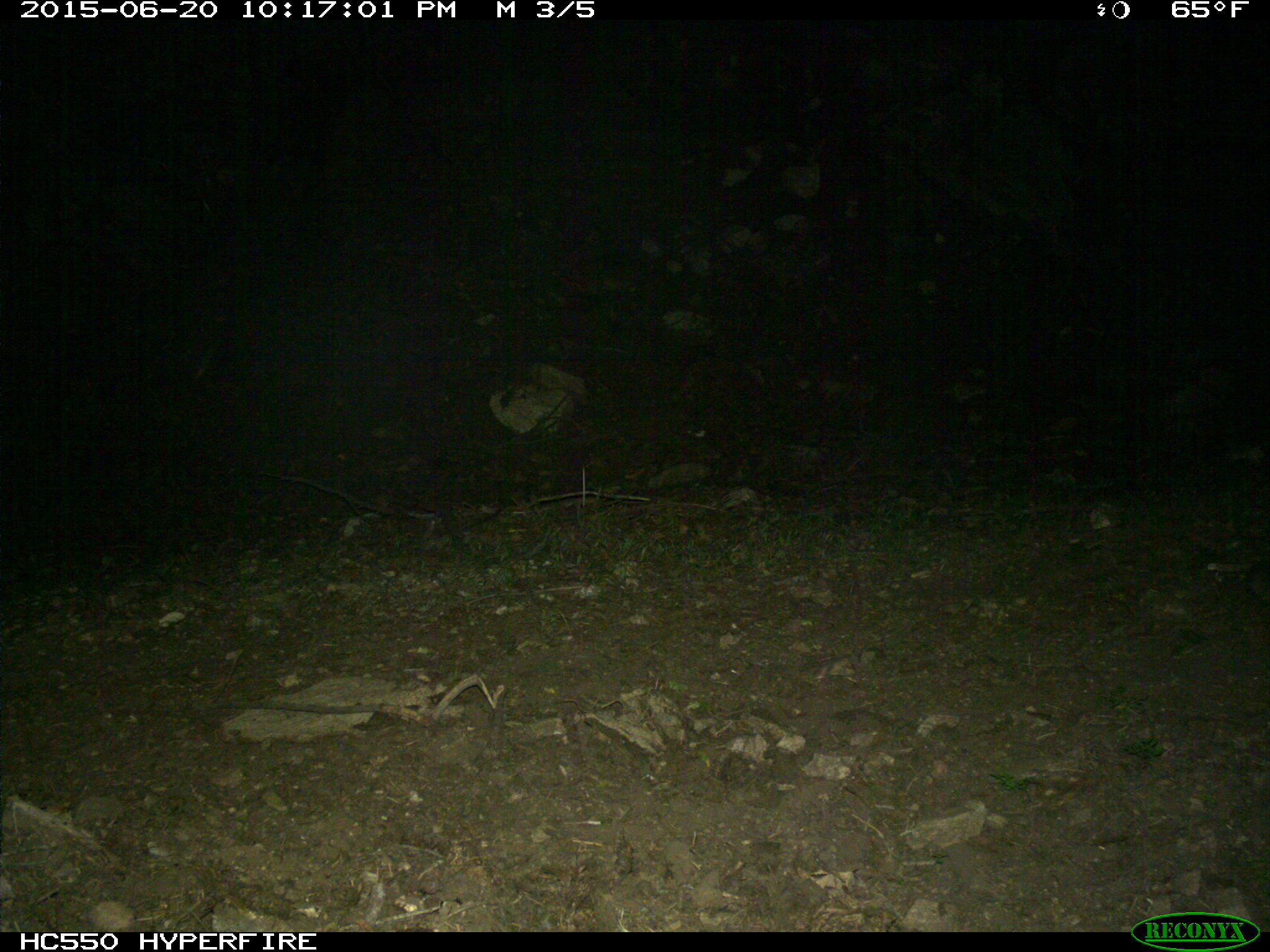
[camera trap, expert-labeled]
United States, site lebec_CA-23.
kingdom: Animalia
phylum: Chordata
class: Mammalia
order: Carnivora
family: Felidae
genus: Puma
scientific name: Puma concolor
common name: mountain lion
Puma concolor (mountain lion).